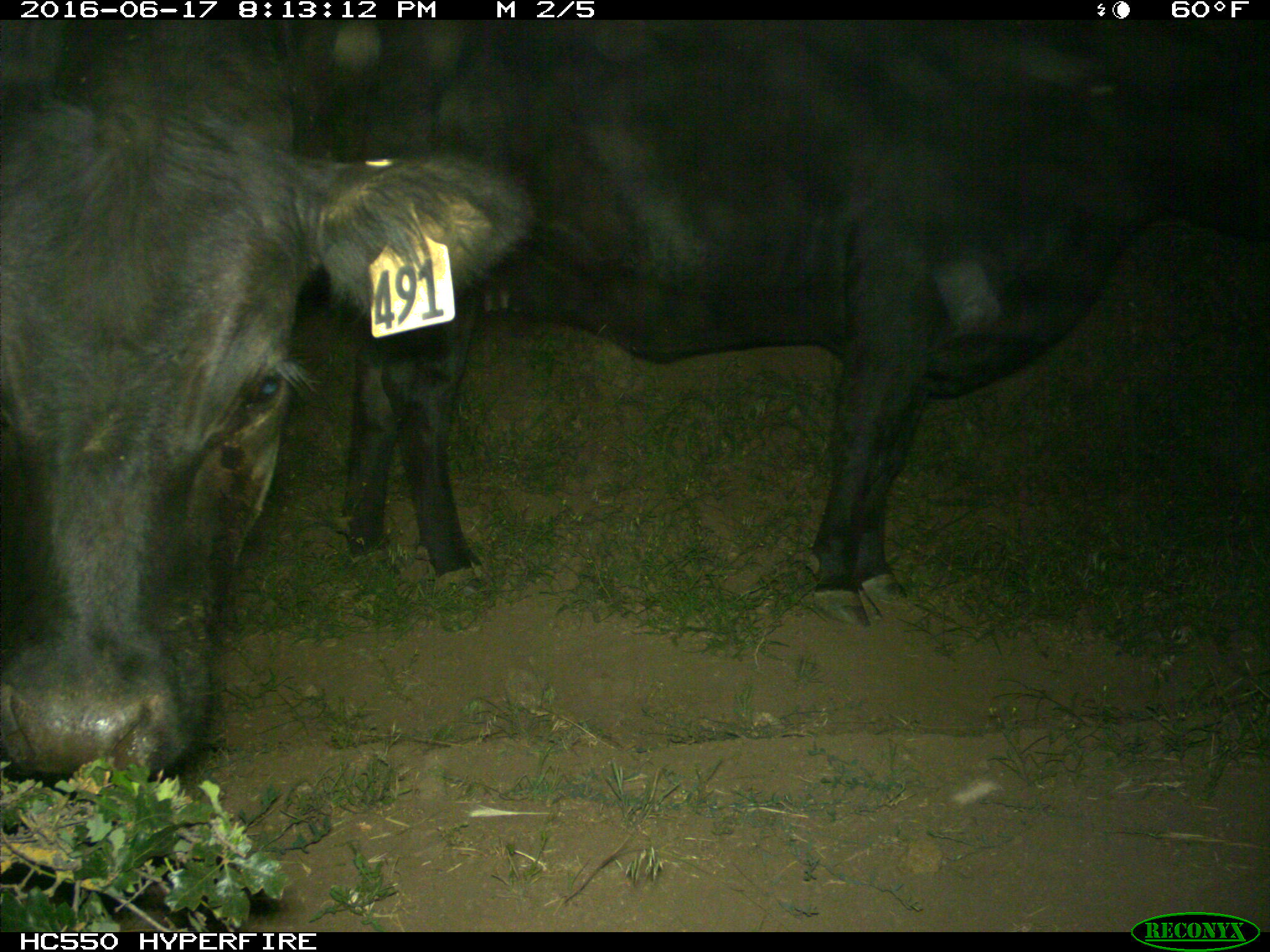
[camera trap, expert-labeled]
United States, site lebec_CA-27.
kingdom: Animalia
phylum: Chordata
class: Mammalia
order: Artiodactyla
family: Bovidae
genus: Bos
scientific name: Bos taurus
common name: domestic cow